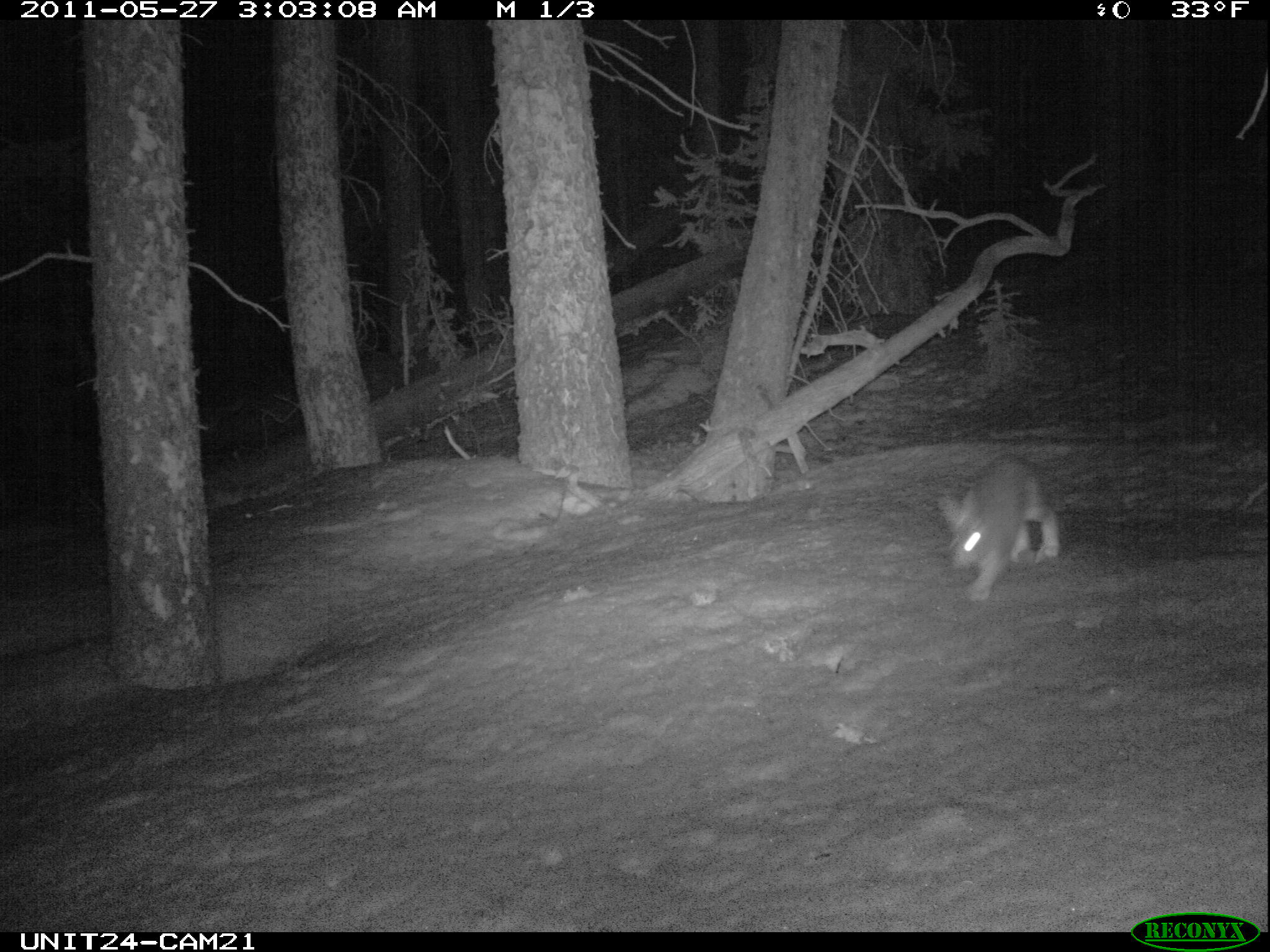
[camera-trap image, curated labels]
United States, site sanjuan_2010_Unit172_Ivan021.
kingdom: Animalia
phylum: Chordata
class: Mammalia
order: Lagomorpha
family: Leporidae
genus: Lepus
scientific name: Lepus americanus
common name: snowshoe hare